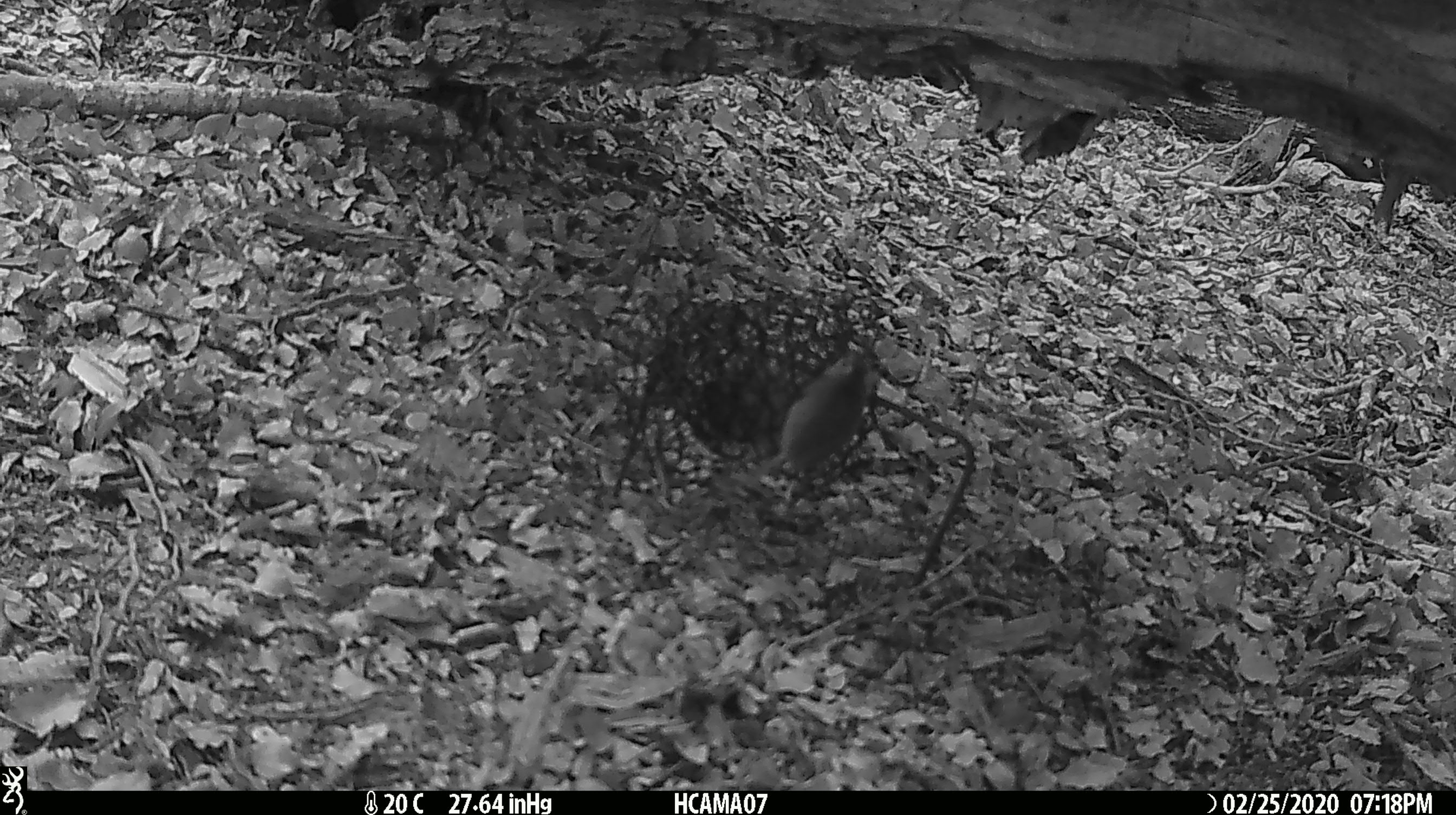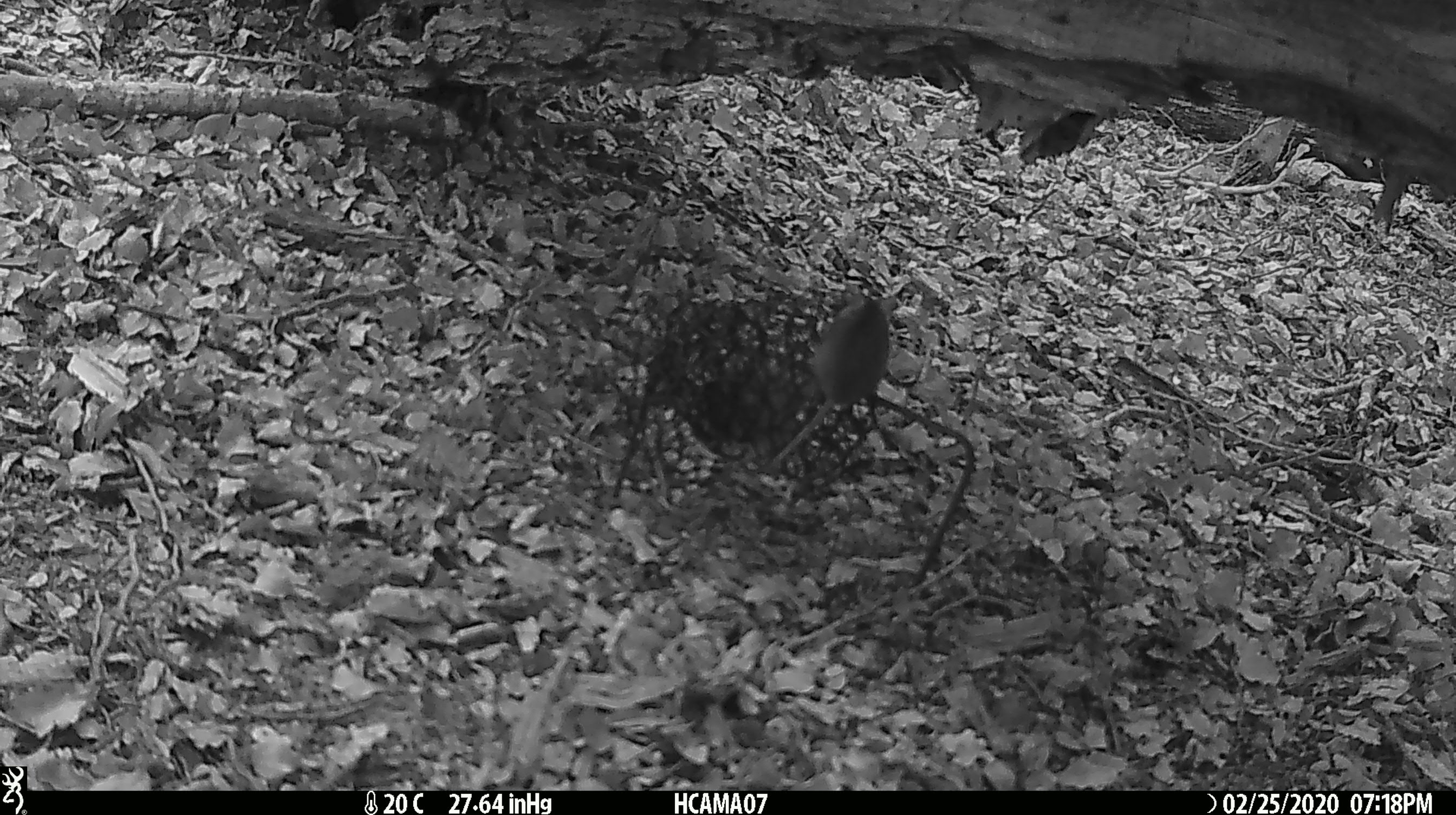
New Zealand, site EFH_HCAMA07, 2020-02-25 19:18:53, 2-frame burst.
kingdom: Animalia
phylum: Chordata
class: Mammalia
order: Rodentia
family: Muridae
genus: Mus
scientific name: Mus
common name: mouse